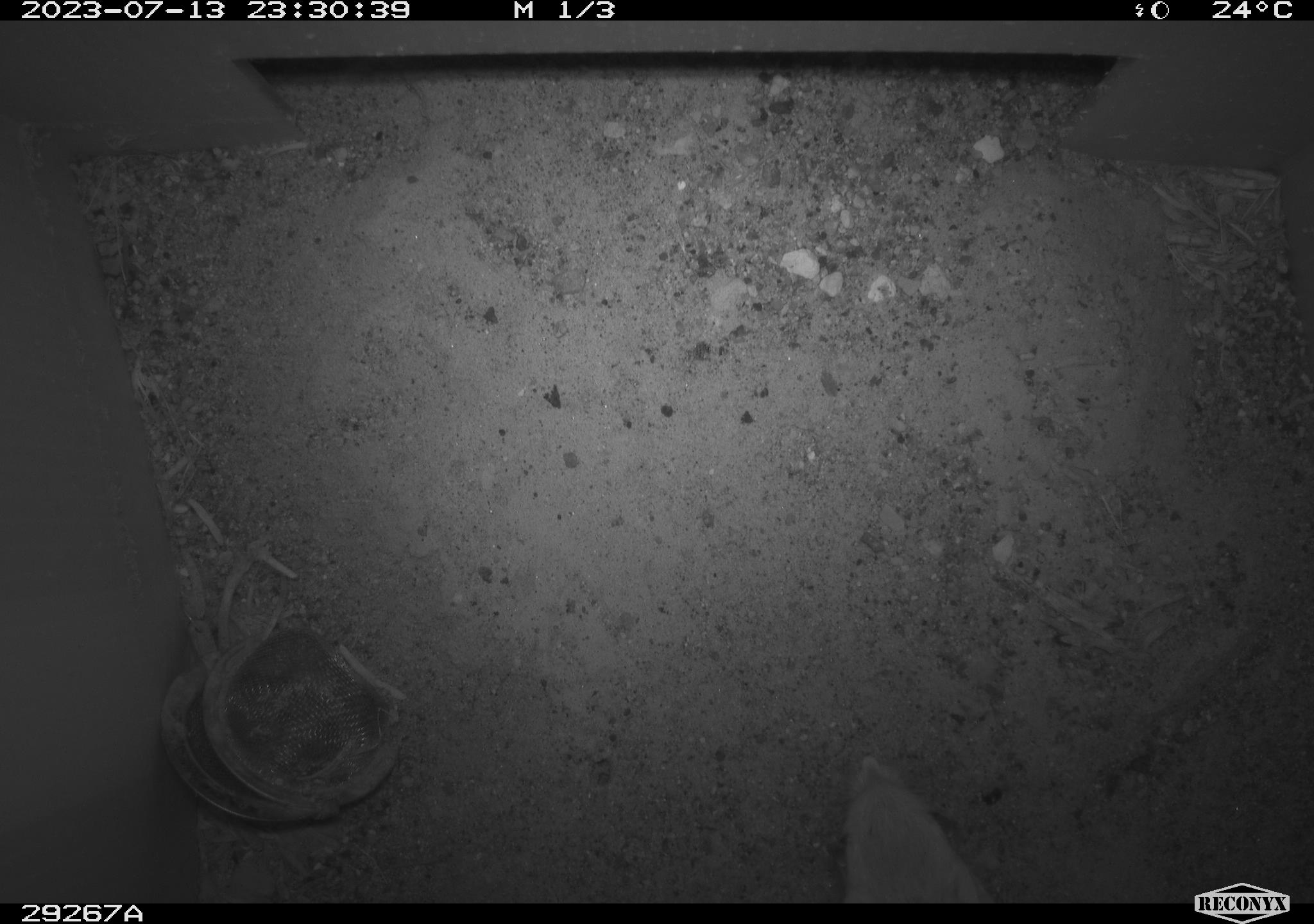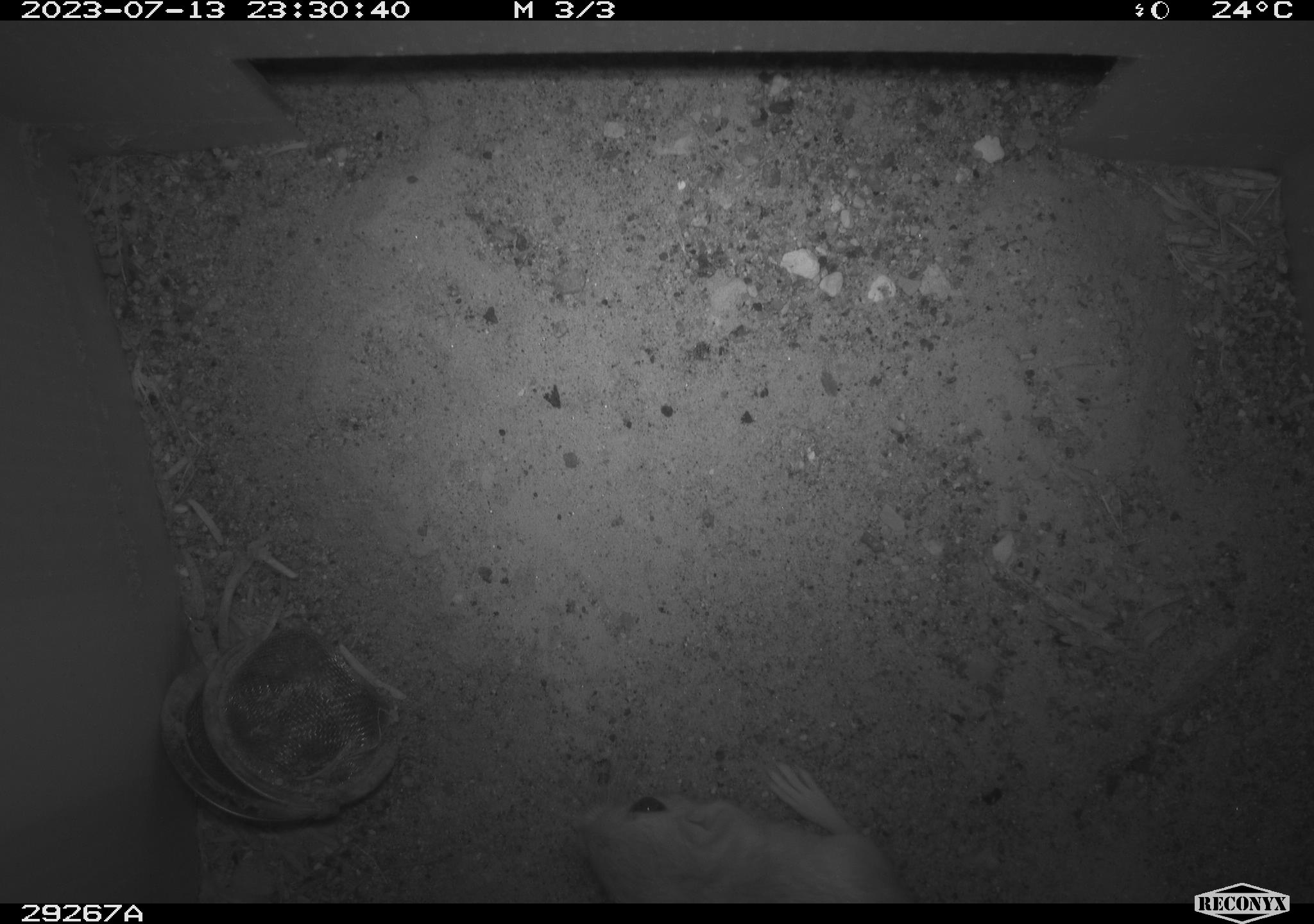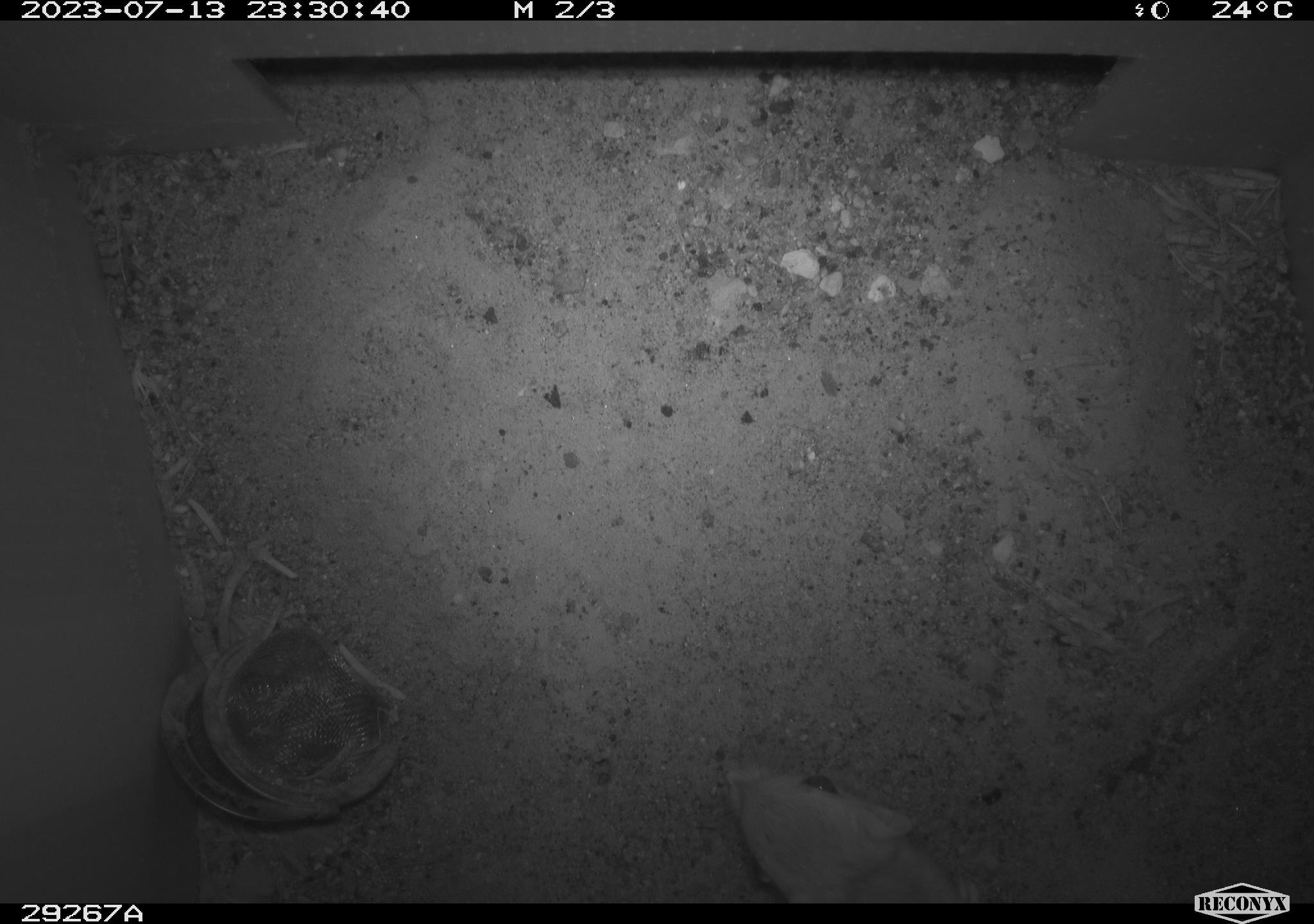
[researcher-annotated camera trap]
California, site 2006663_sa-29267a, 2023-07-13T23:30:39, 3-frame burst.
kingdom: Animalia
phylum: Chordata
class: Mammalia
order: Rodentia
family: Heteromyidae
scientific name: Heteromyidae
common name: kangaroo rats and pocket mice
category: heteromyidae family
Heteromyidae family (kangaroo rats and pocket mice) (Heteromyidae).